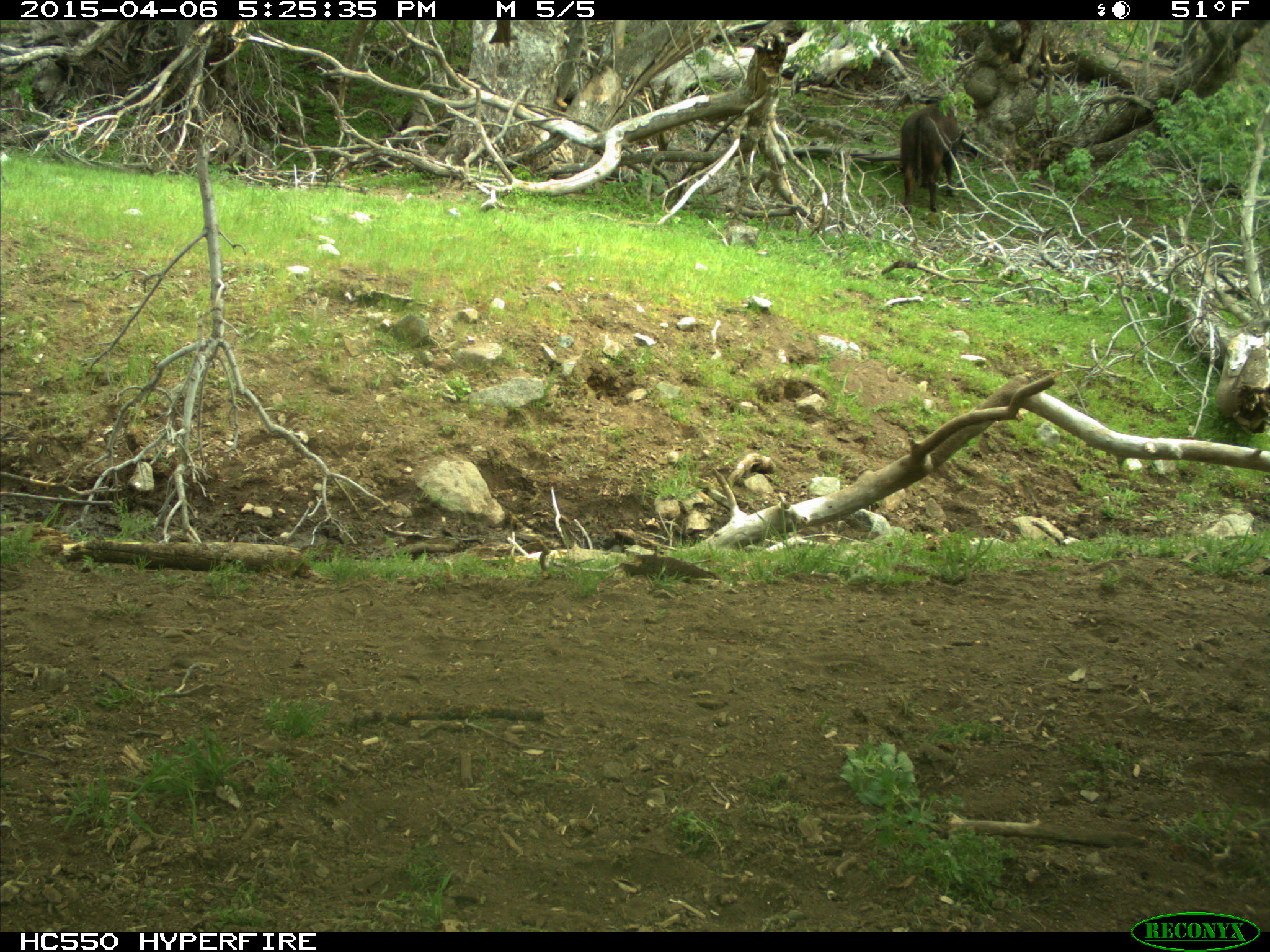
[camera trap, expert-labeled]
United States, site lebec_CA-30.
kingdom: Animalia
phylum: Chordata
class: Mammalia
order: Artiodactyla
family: Bovidae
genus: Bos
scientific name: Bos taurus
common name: domestic cow